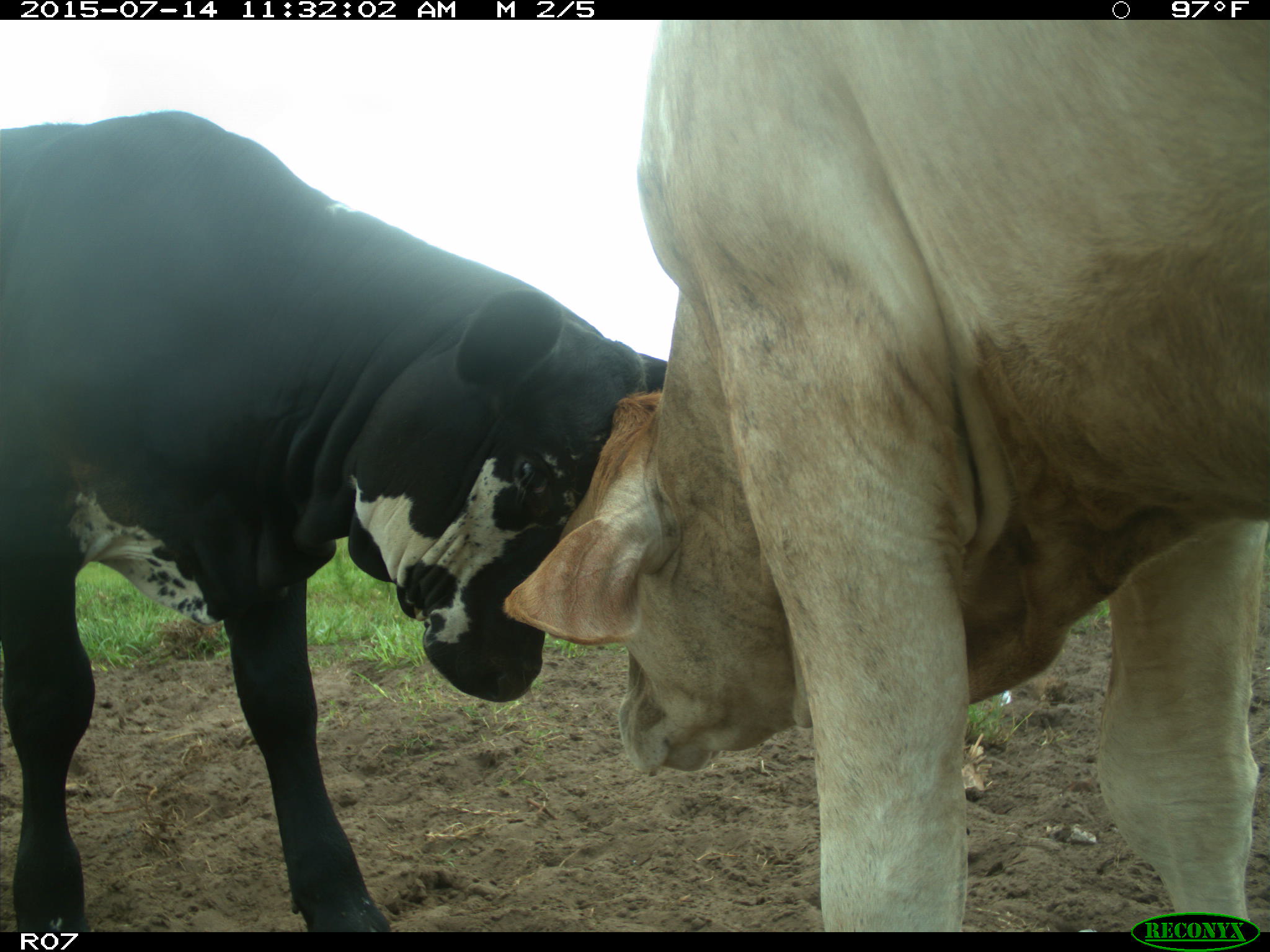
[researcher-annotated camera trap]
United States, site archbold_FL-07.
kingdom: Animalia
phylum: Chordata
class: Mammalia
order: Artiodactyla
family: Bovidae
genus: Bos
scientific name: Bos taurus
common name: domestic cow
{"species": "Bos taurus (domestic cow)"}